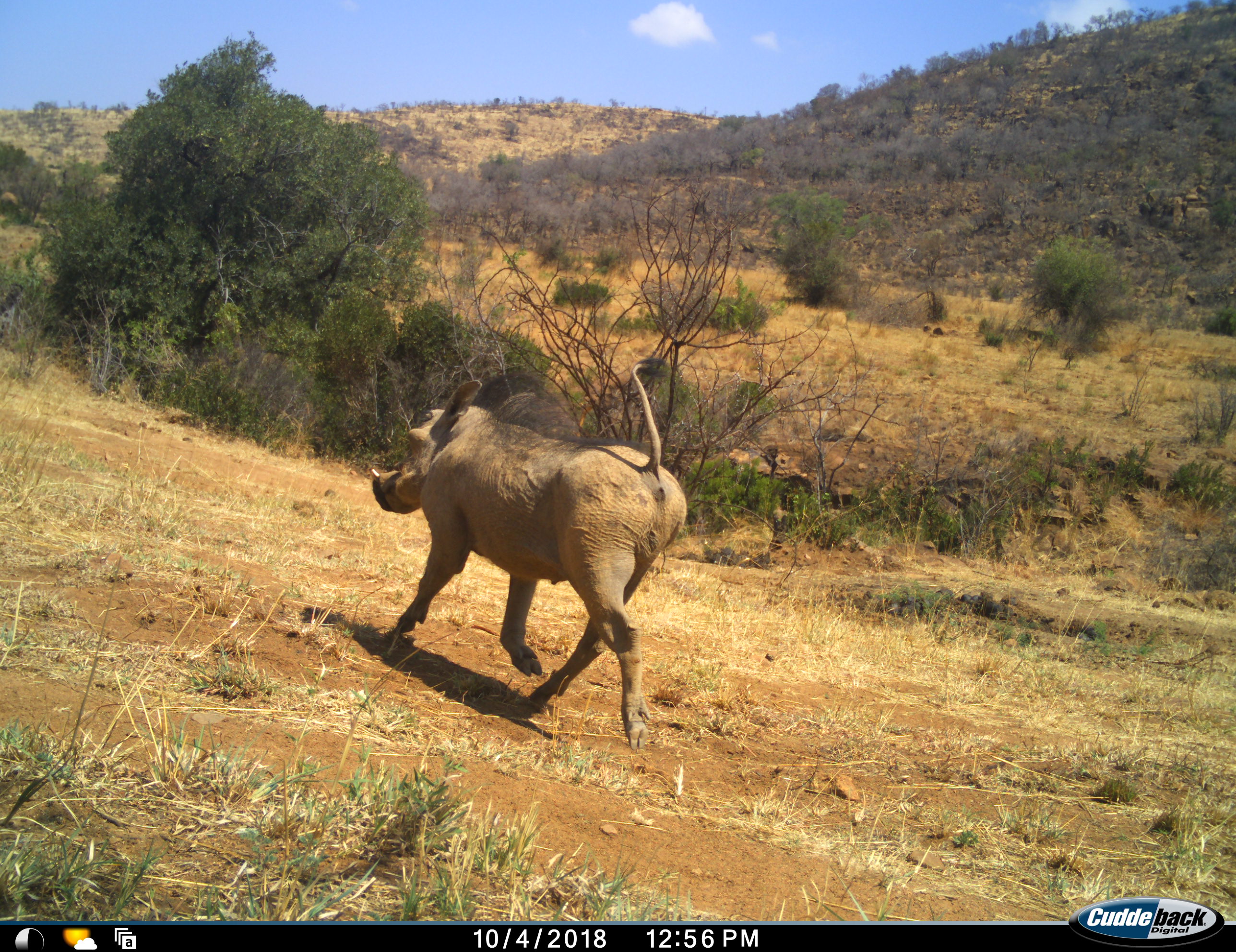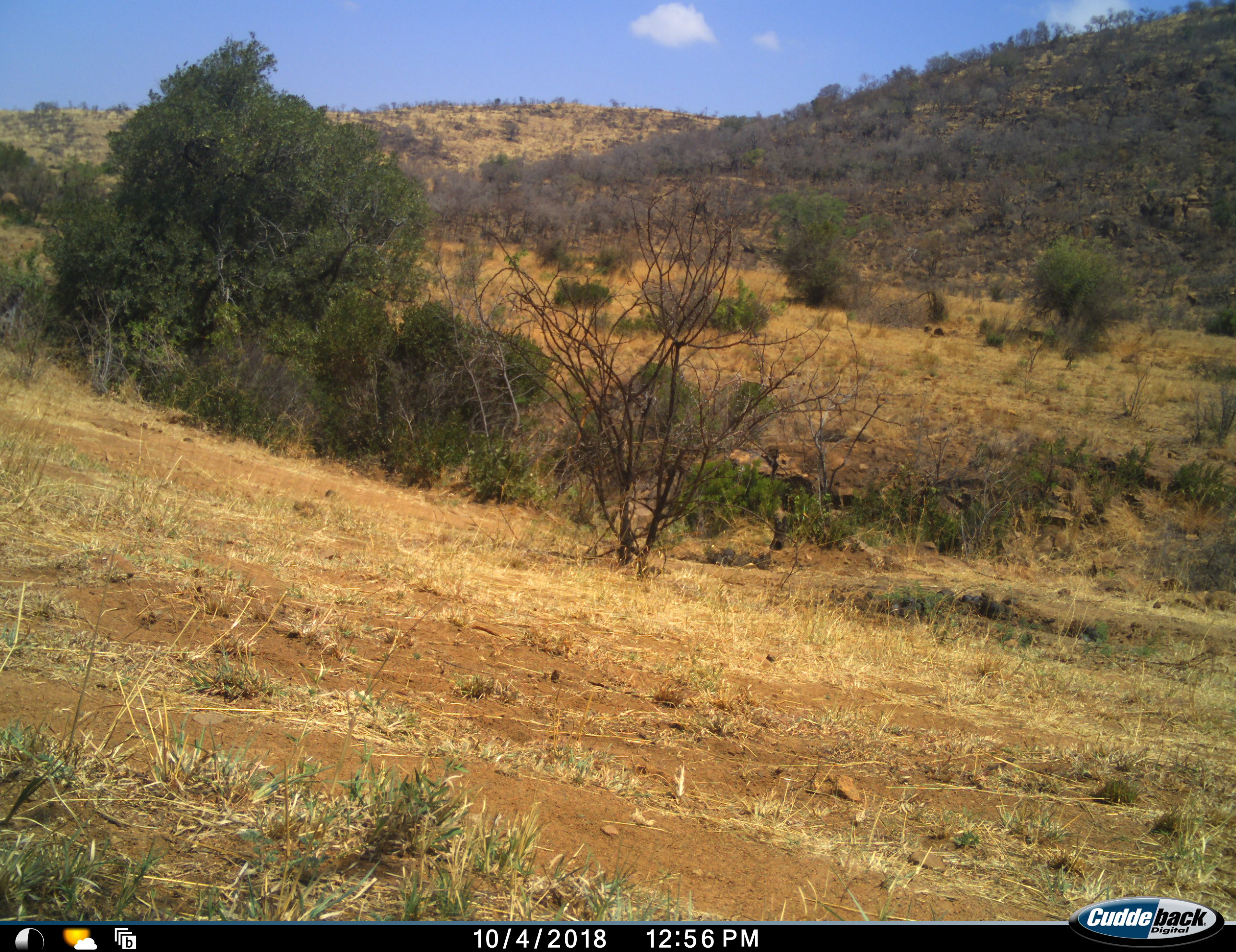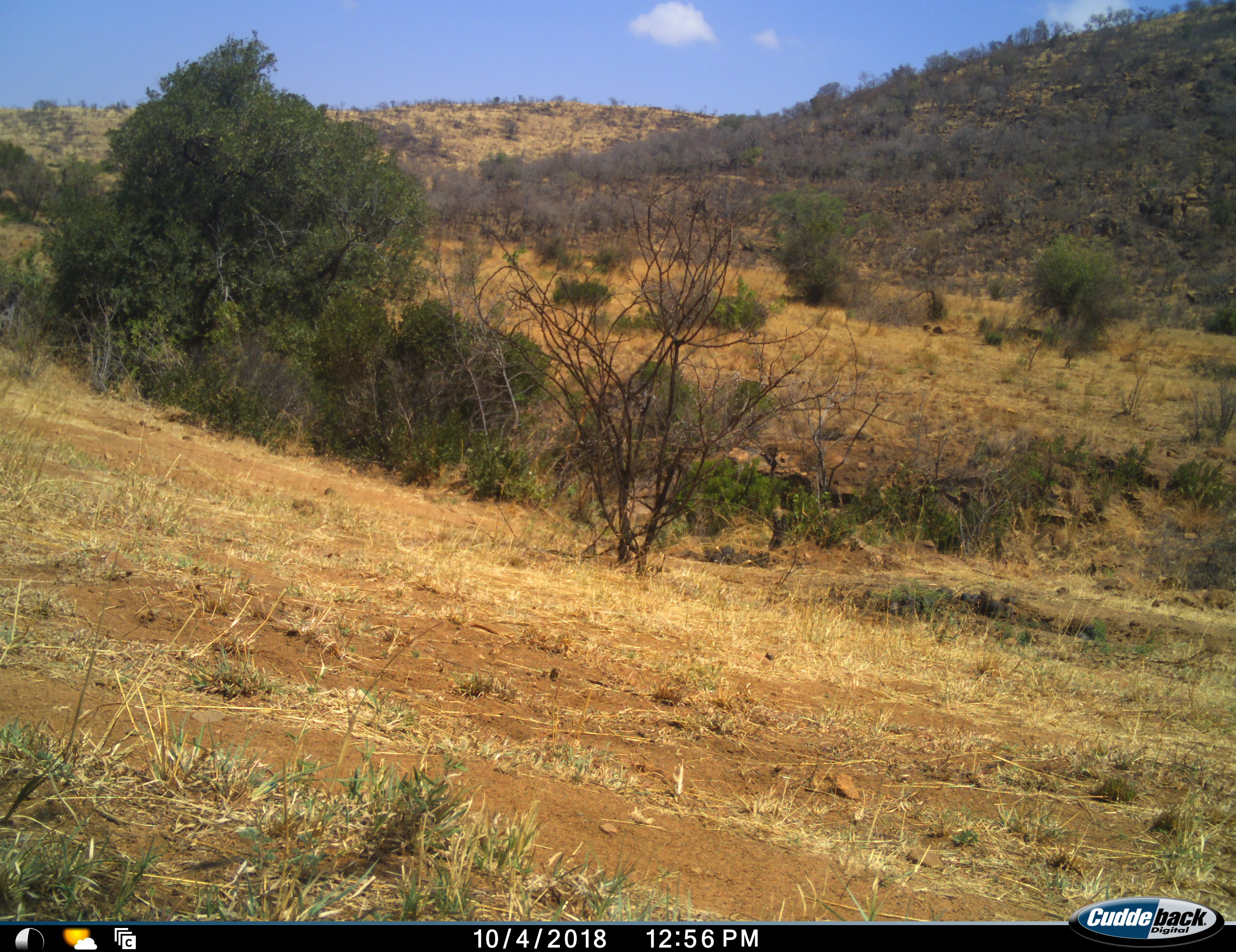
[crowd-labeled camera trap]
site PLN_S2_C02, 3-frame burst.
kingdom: Animalia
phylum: Chordata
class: Mammalia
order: Artiodactyla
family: Suidae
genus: Phacochoerus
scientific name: Phacochoerus africanus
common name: warthog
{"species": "warthog (Phacochoerus africanus)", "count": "1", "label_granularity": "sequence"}